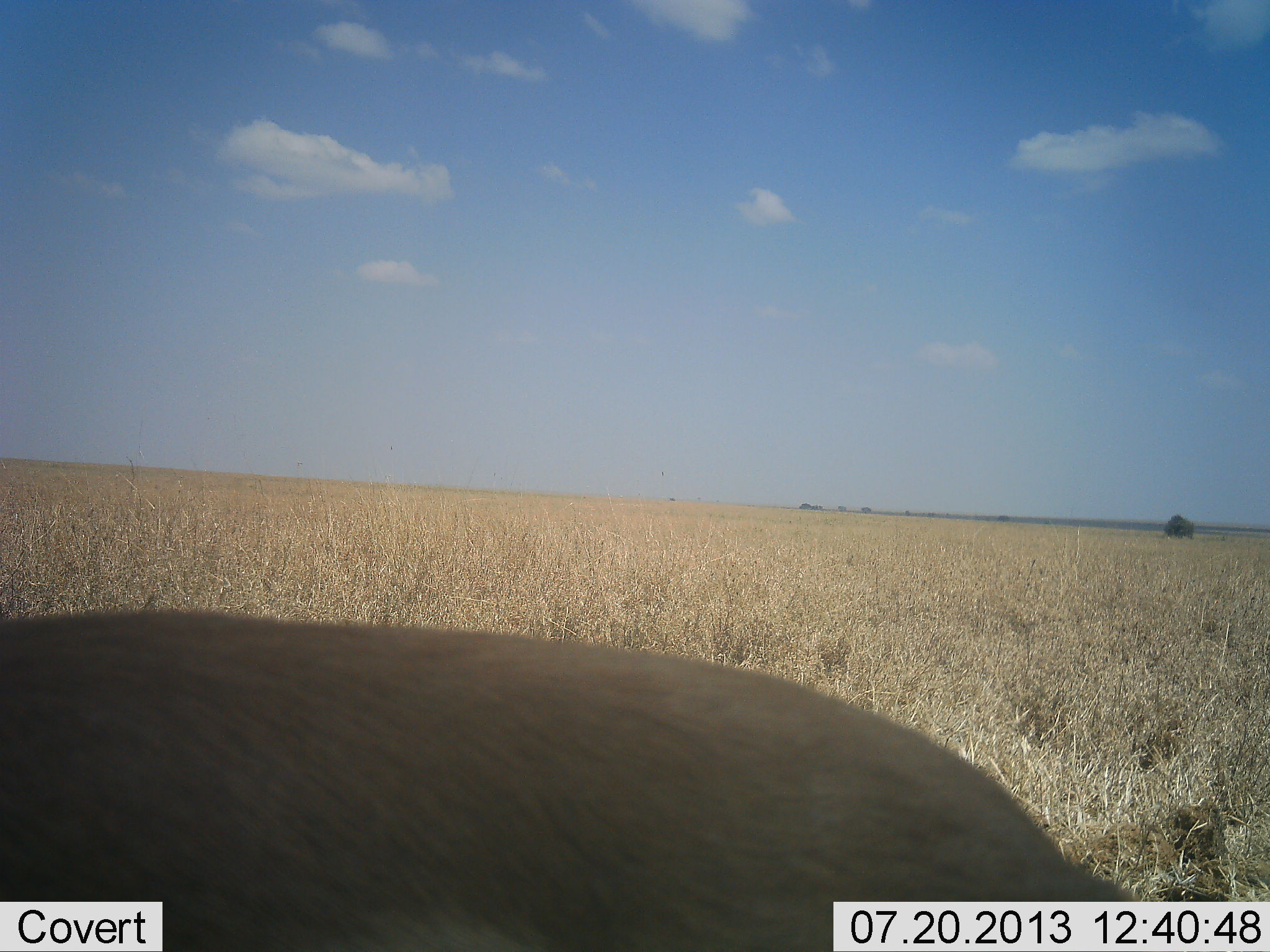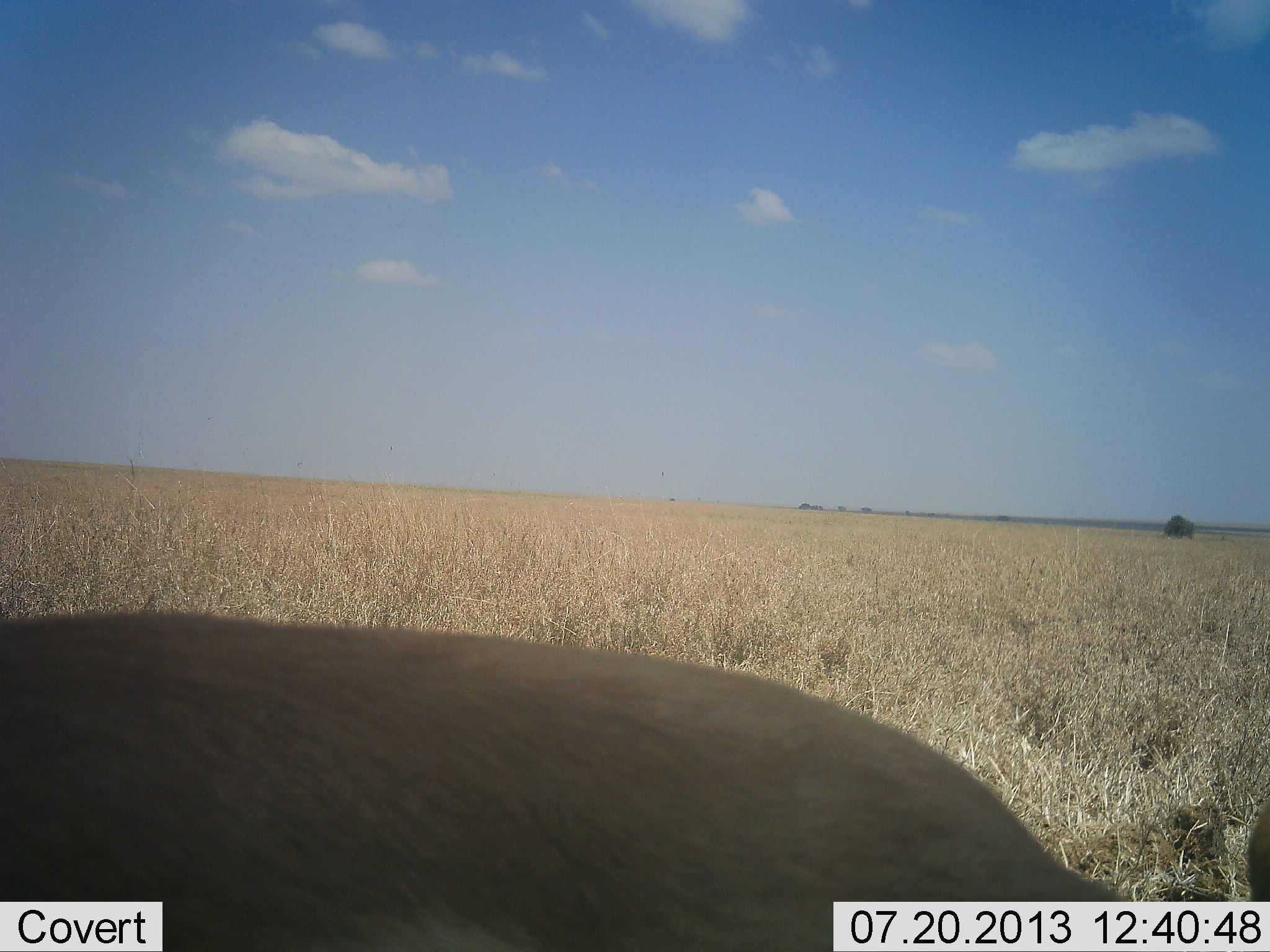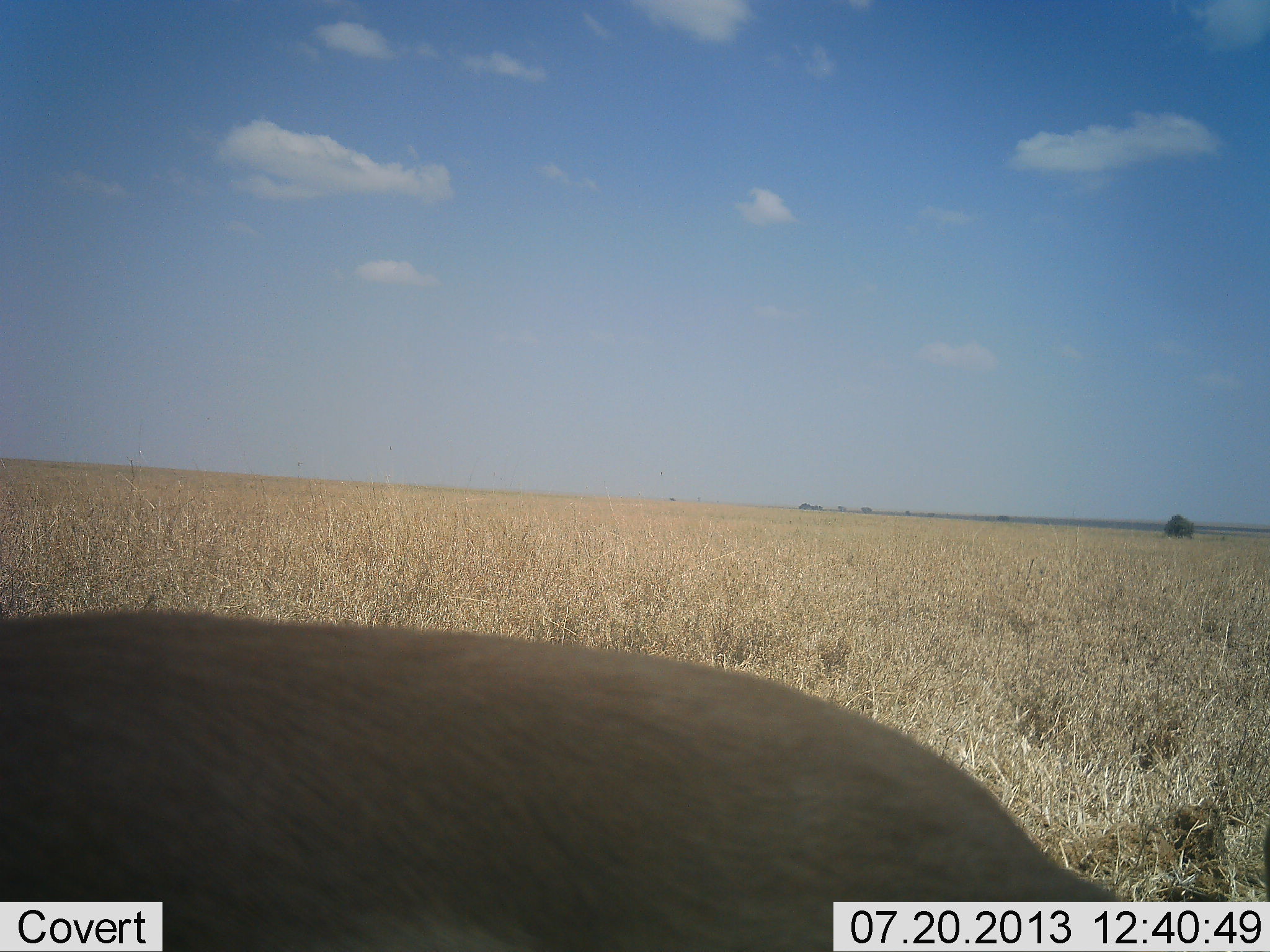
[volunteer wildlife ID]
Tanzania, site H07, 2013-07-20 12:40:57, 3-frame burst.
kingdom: Animalia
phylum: Chordata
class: Mammalia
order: Artiodactyla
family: Bovidae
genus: Nanger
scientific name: Nanger granti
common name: grant's gazelle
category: gazellegrants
Gazellegrants (grant's gazelle) (Nanger granti), count 1. Behavior (volunteer vote fractions): standing 67%, resting 0%, moving 0%, interacting 0%. Young present (vote fraction): 0%. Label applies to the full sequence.